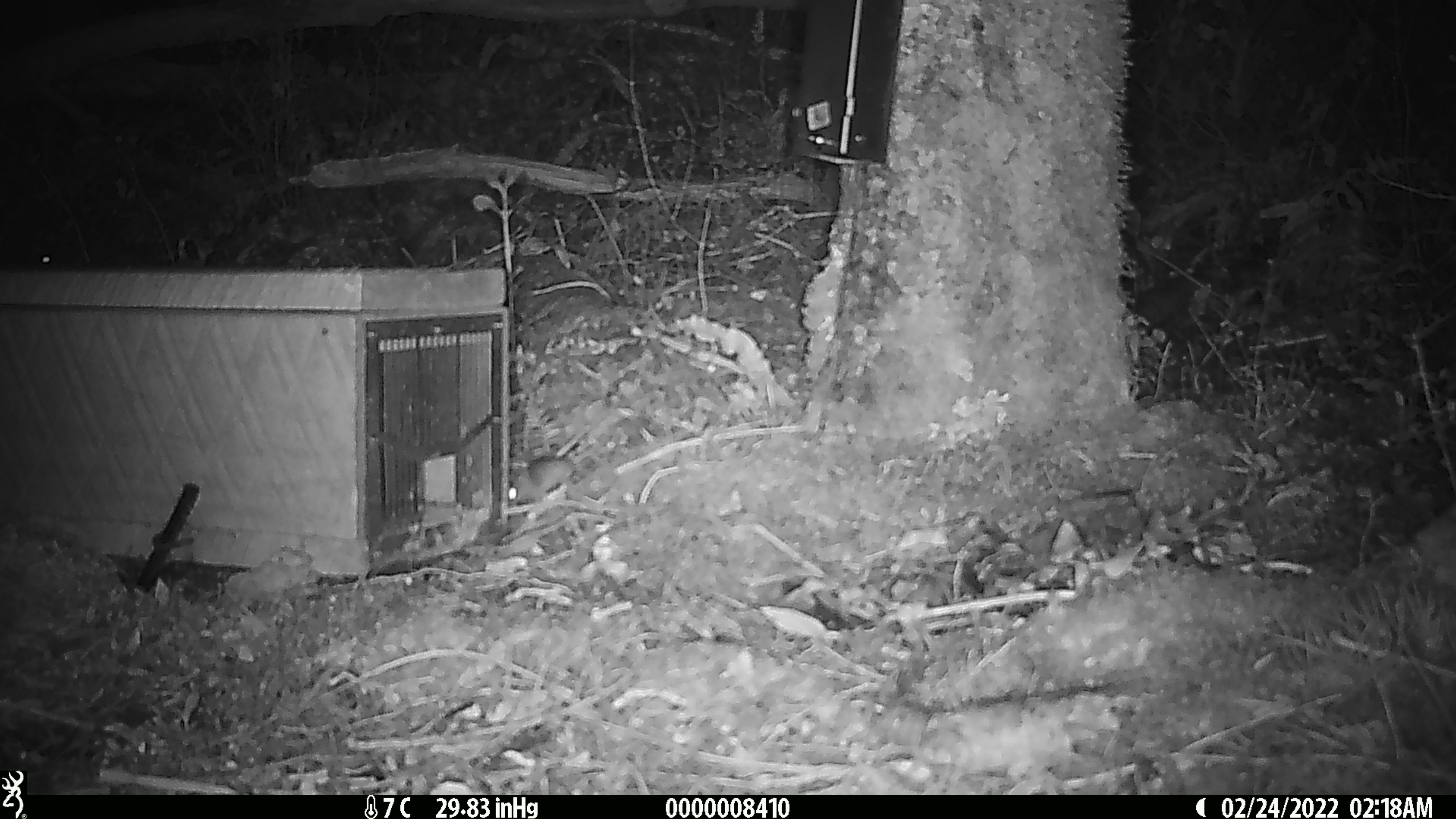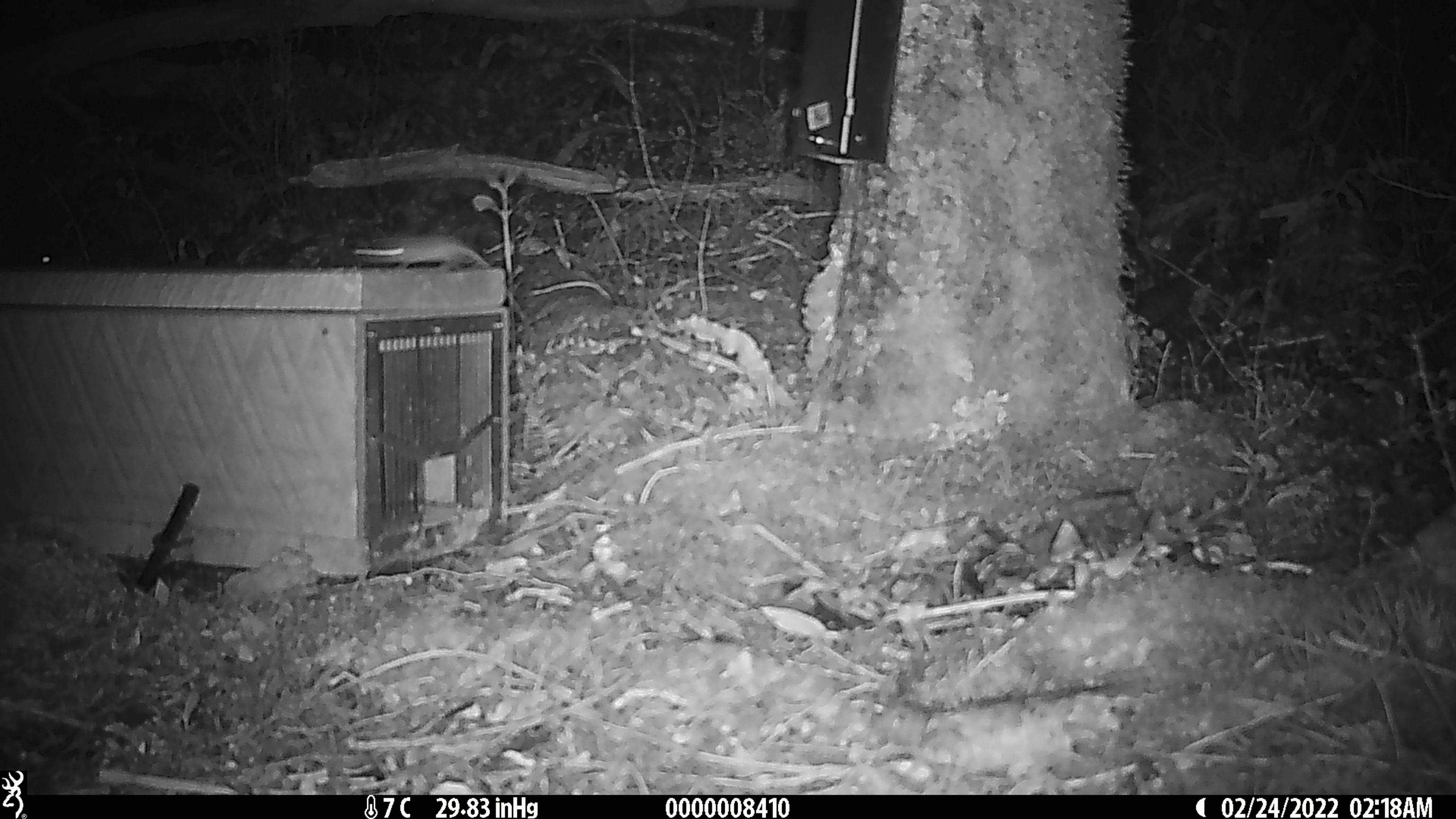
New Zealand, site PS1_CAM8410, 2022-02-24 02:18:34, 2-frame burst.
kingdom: Animalia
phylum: Chordata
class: Mammalia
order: Rodentia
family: Muridae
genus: Mus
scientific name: Mus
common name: mouse